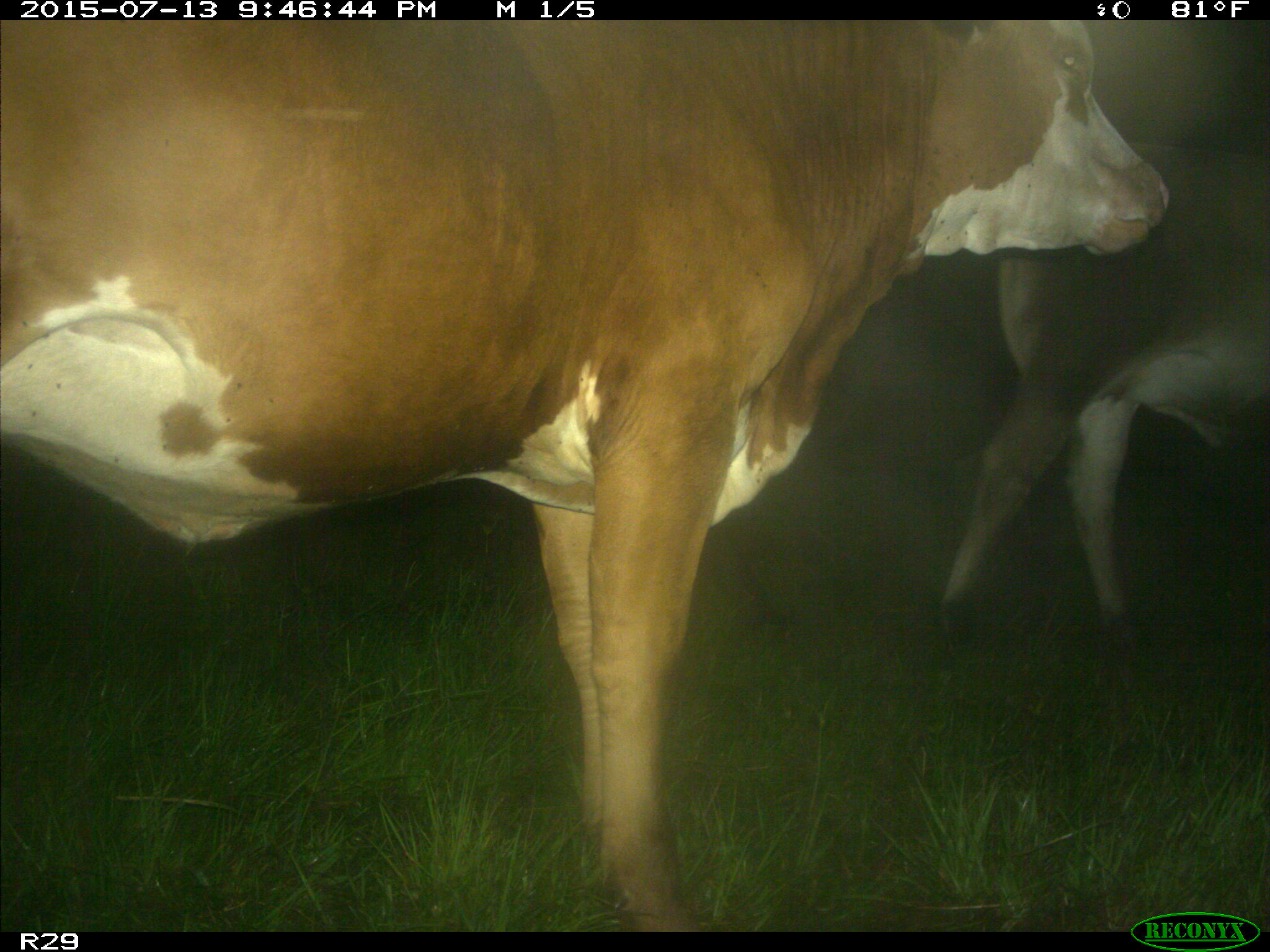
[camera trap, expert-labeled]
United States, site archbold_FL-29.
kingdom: Animalia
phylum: Chordata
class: Mammalia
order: Artiodactyla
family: Bovidae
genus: Bos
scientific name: Bos taurus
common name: domestic cow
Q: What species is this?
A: Bos taurus (domestic cow).